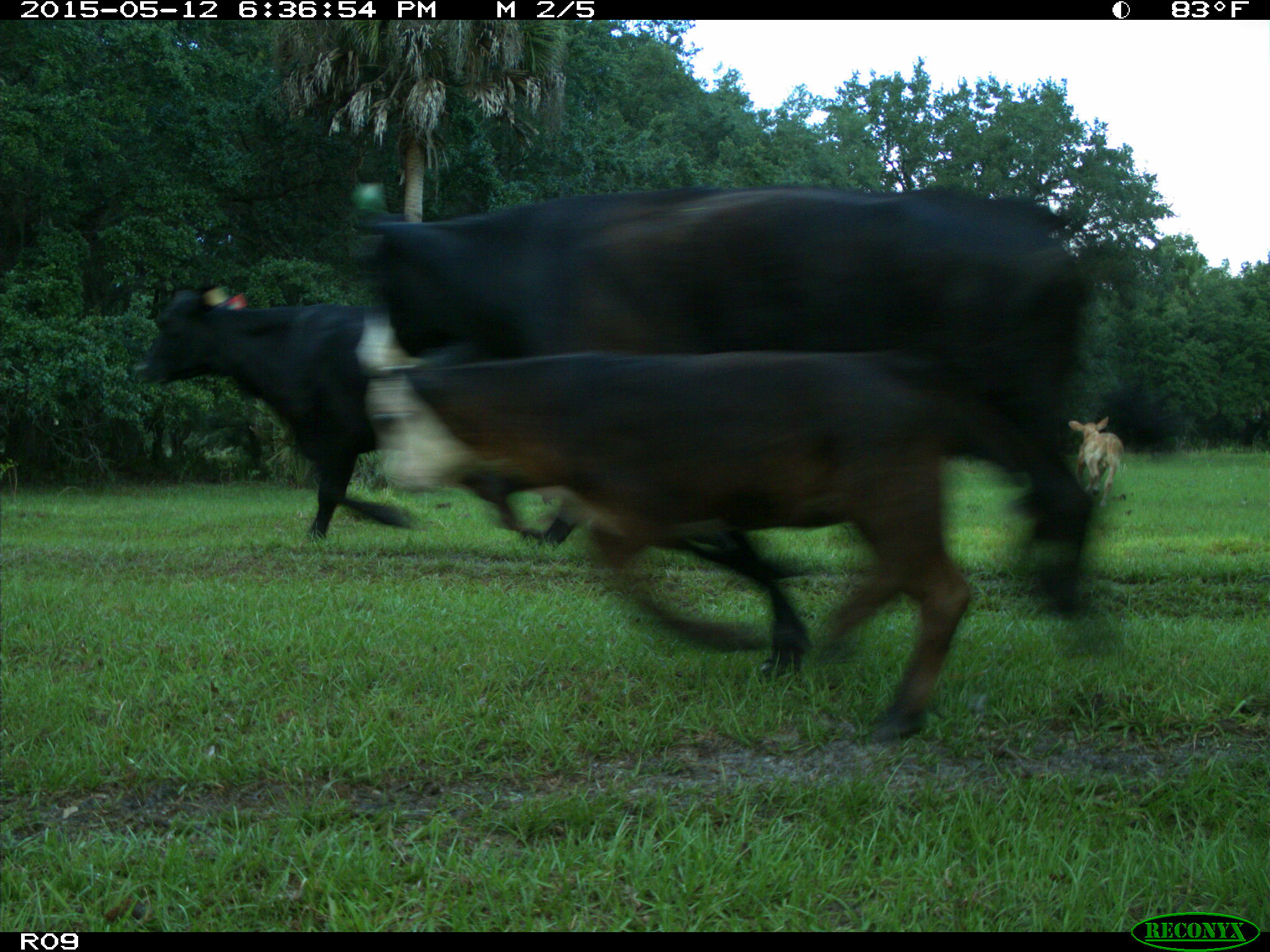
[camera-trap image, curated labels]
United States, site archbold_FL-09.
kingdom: Animalia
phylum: Chordata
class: Mammalia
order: Artiodactyla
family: Bovidae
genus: Bos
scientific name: Bos taurus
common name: domestic cow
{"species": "Bos taurus (domestic cow)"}